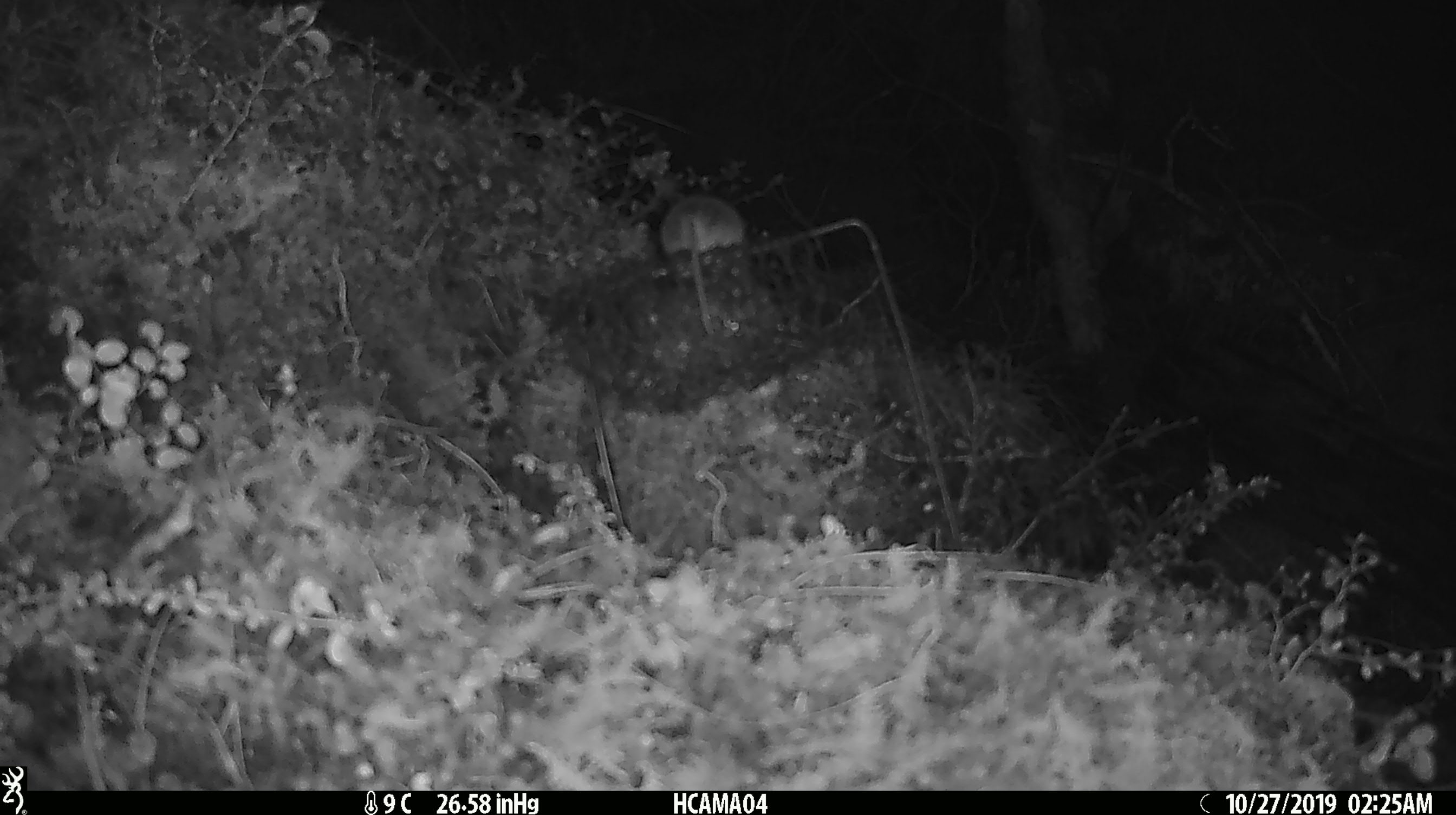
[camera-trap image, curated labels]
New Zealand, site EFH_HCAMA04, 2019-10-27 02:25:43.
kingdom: Animalia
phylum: Chordata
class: Mammalia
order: Rodentia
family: Muridae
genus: Mus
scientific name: Mus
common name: mouse